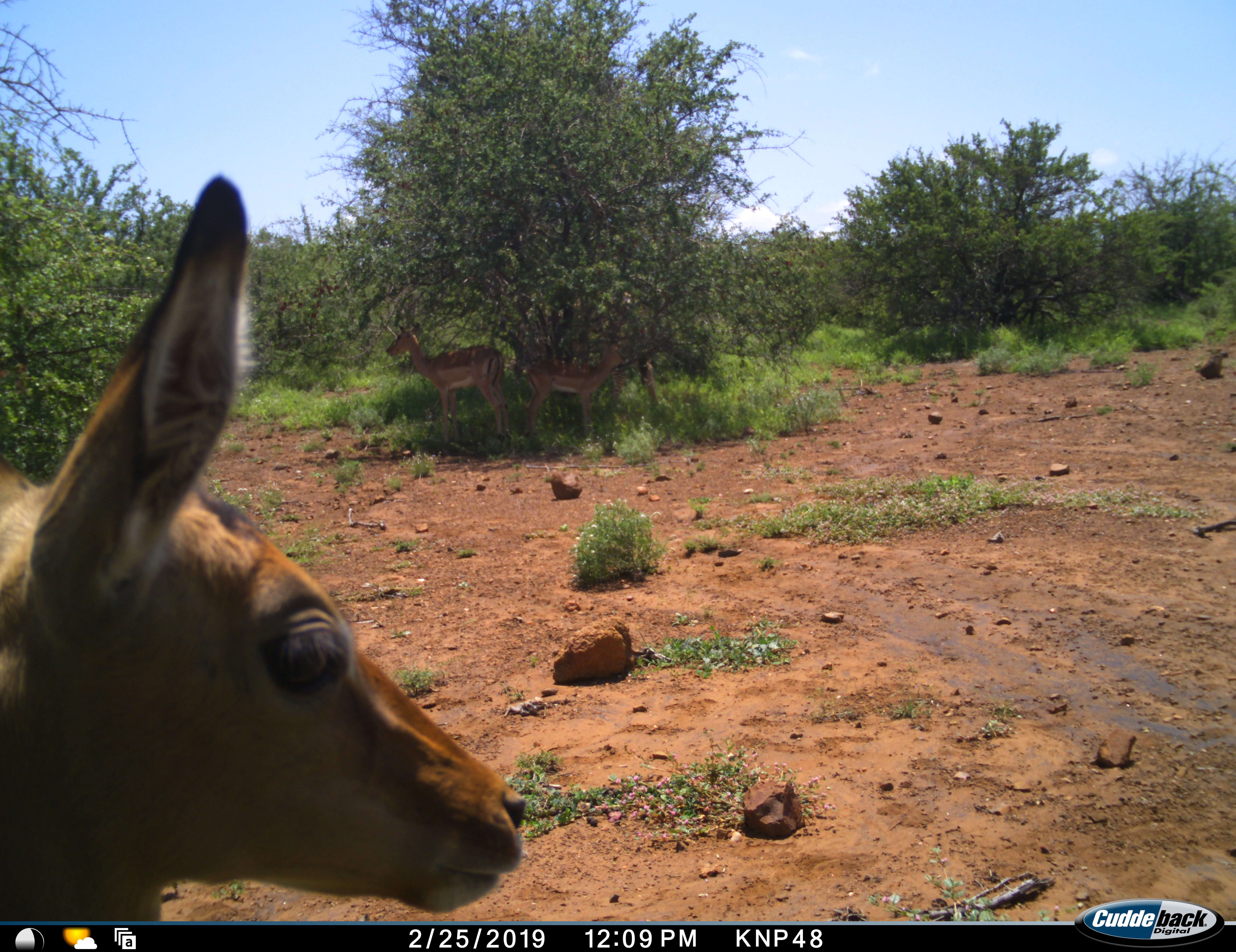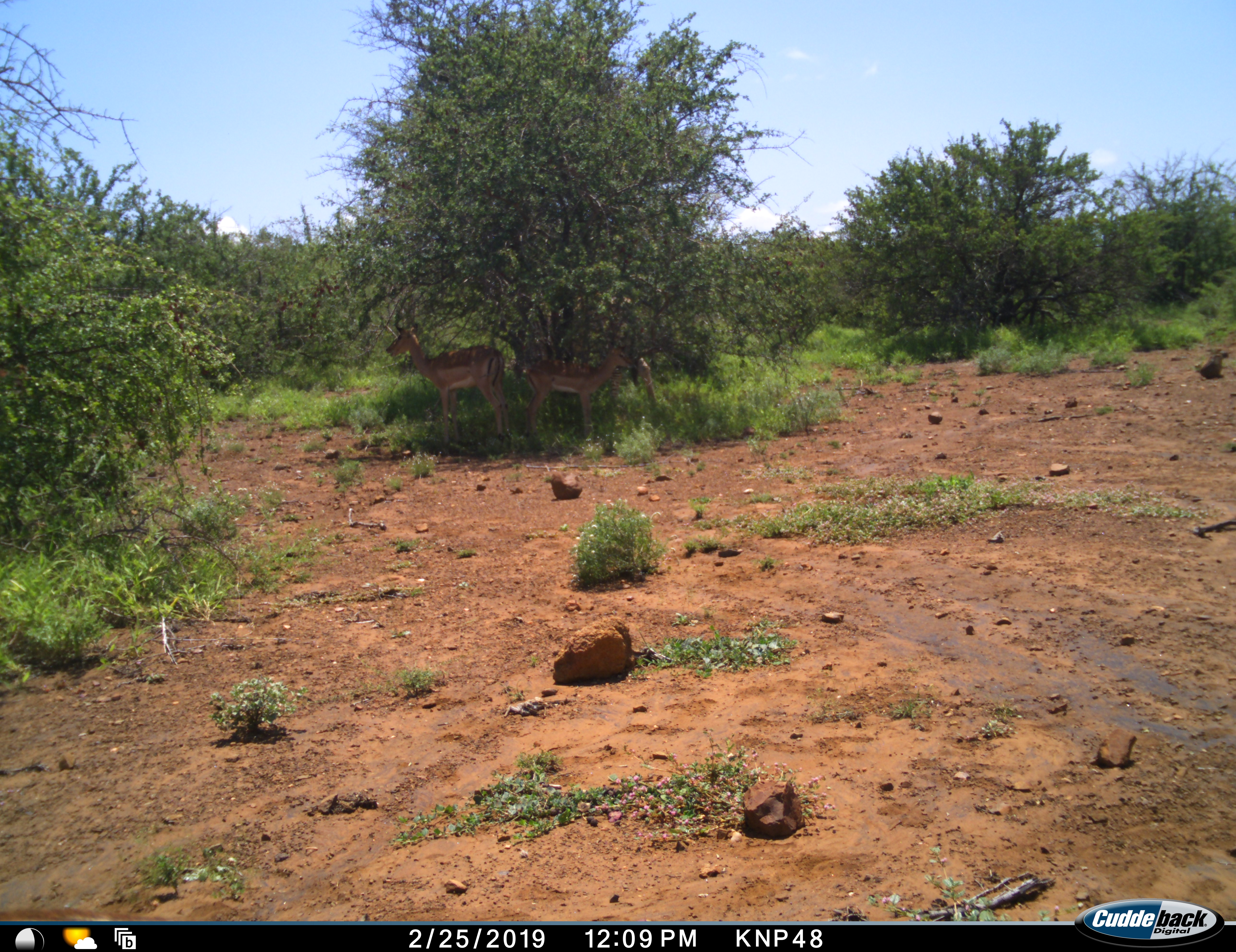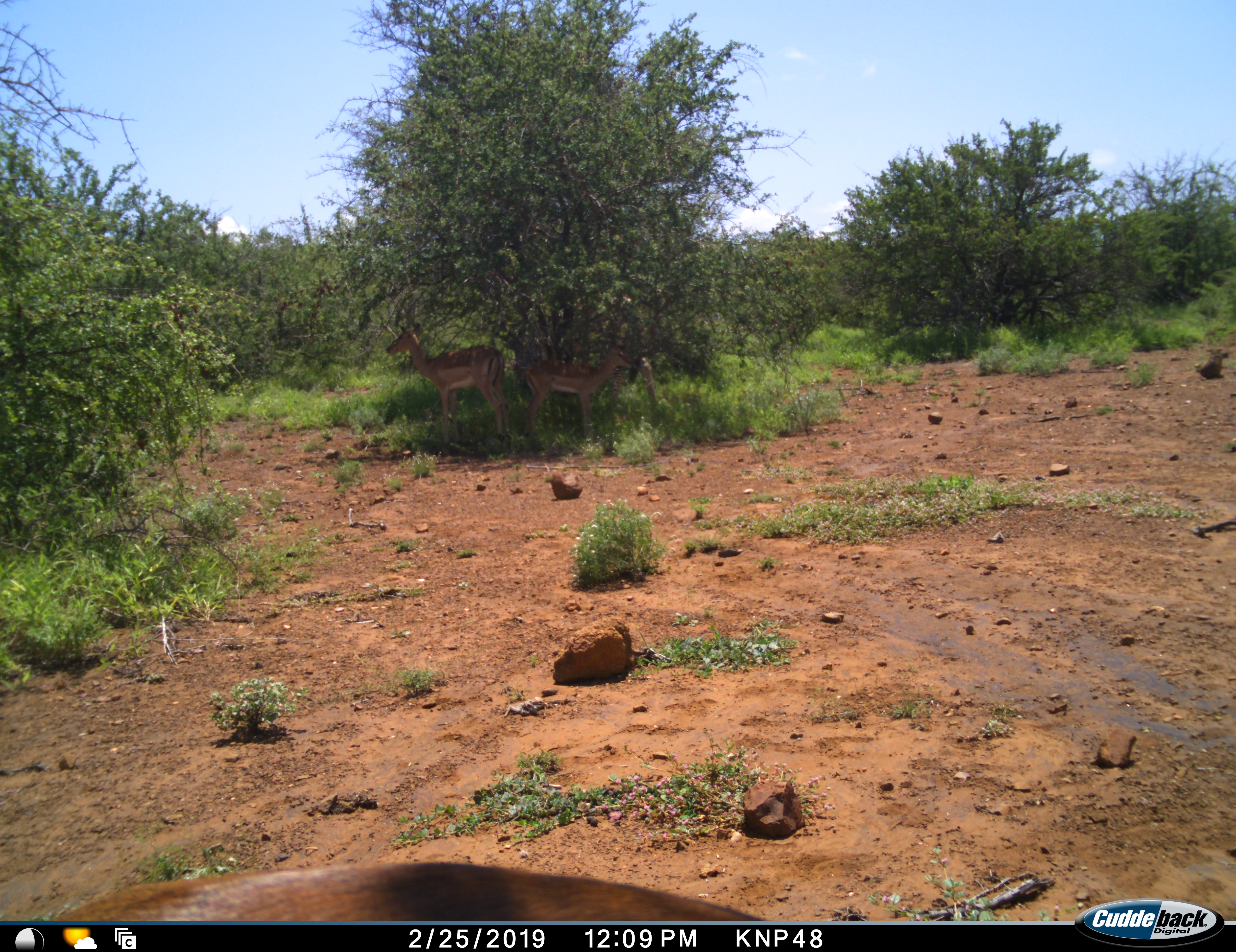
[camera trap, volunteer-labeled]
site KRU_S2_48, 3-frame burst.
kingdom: Animalia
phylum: Chordata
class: Mammalia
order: Artiodactyla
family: Bovidae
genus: Aepyceros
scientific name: Aepyceros melampus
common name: impala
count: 3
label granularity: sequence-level